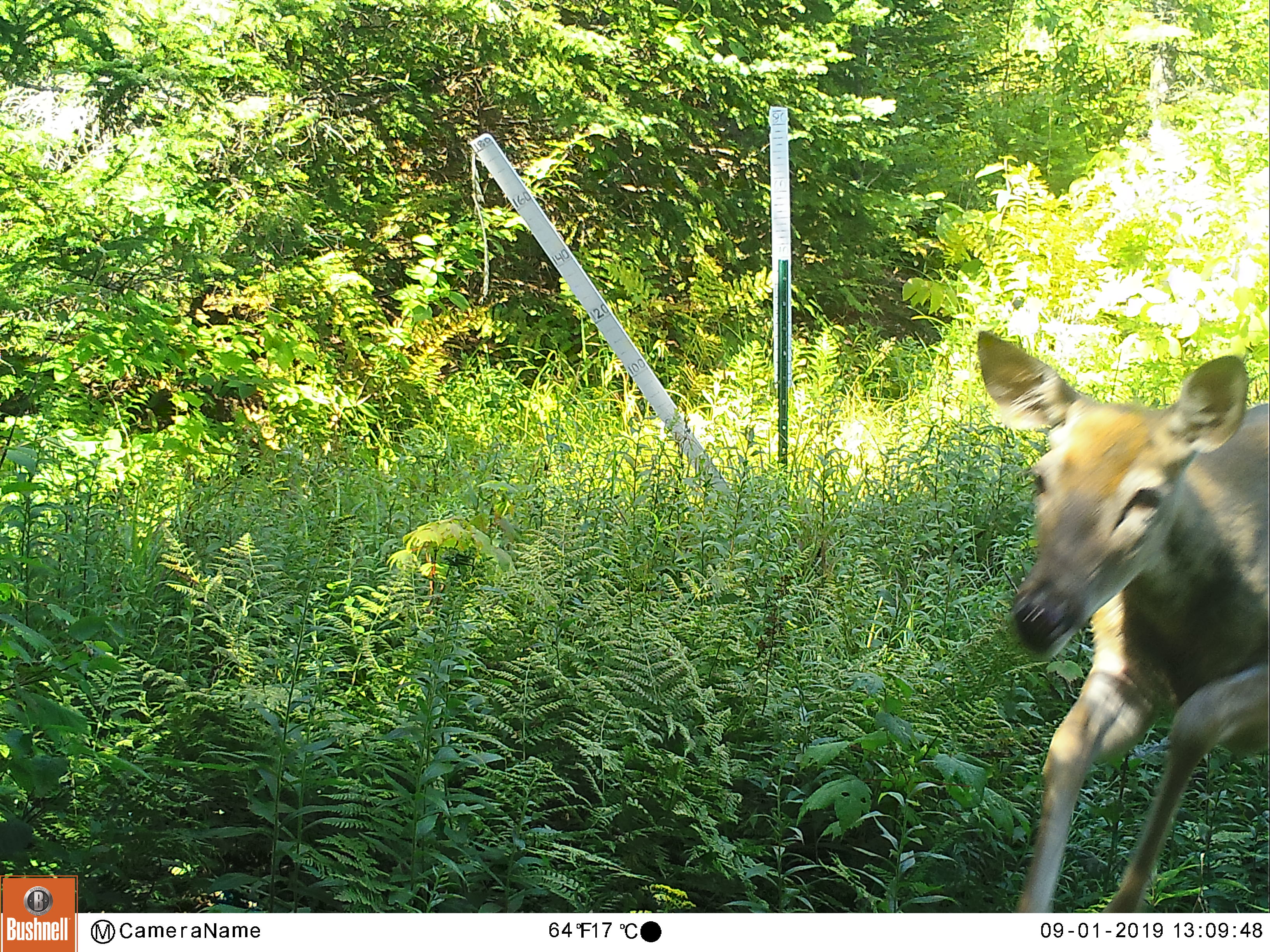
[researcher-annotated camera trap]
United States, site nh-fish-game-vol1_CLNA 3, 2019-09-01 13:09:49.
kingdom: Animalia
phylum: Chordata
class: Mammalia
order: Artiodactyla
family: Cervidae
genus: Odocoileus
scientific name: Odocoileus virginianus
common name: white-tailed deer